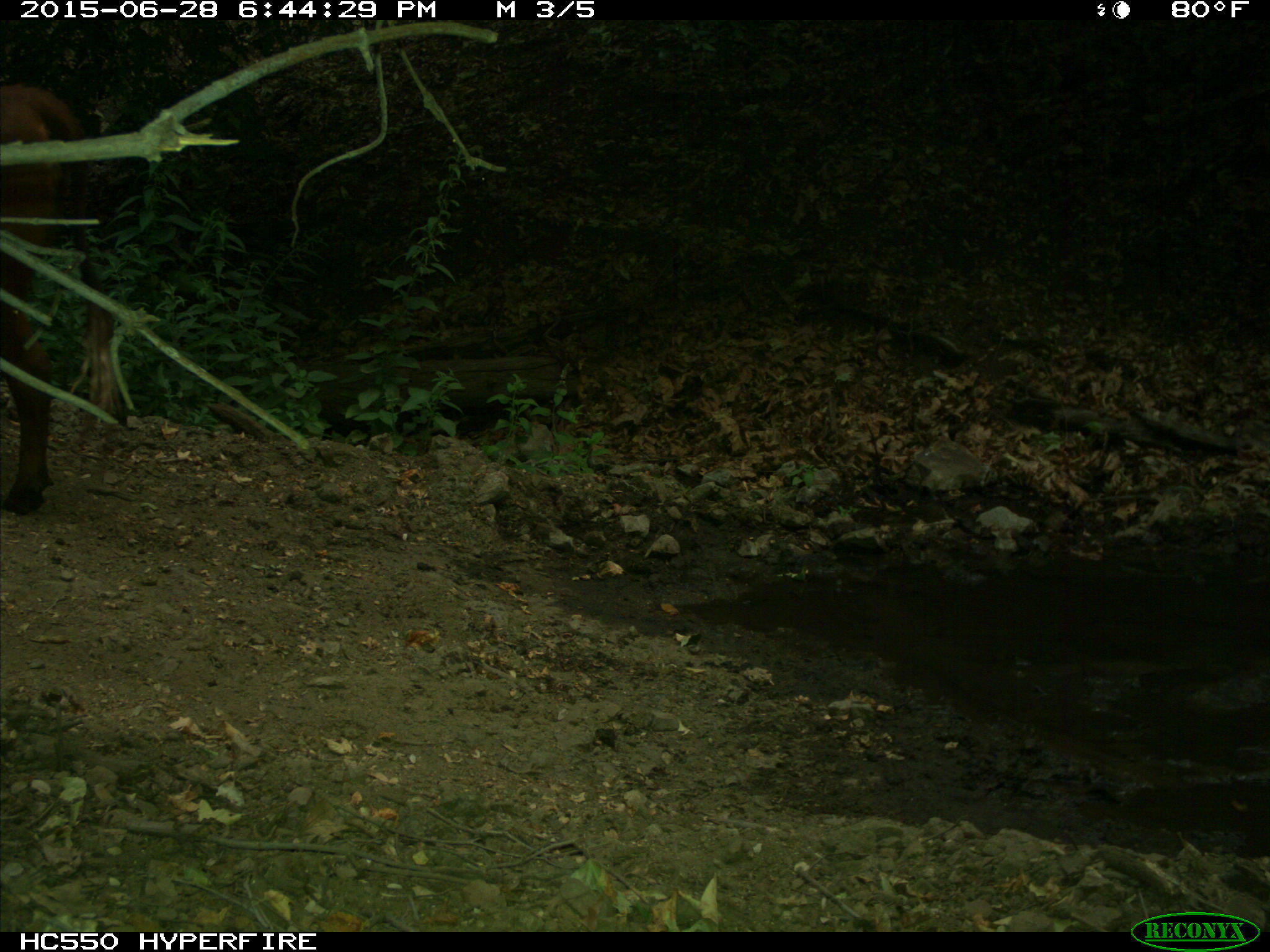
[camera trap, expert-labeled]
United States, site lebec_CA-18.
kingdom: Animalia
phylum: Chordata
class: Mammalia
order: Artiodactyla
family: Bovidae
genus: Bos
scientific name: Bos taurus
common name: domestic cow